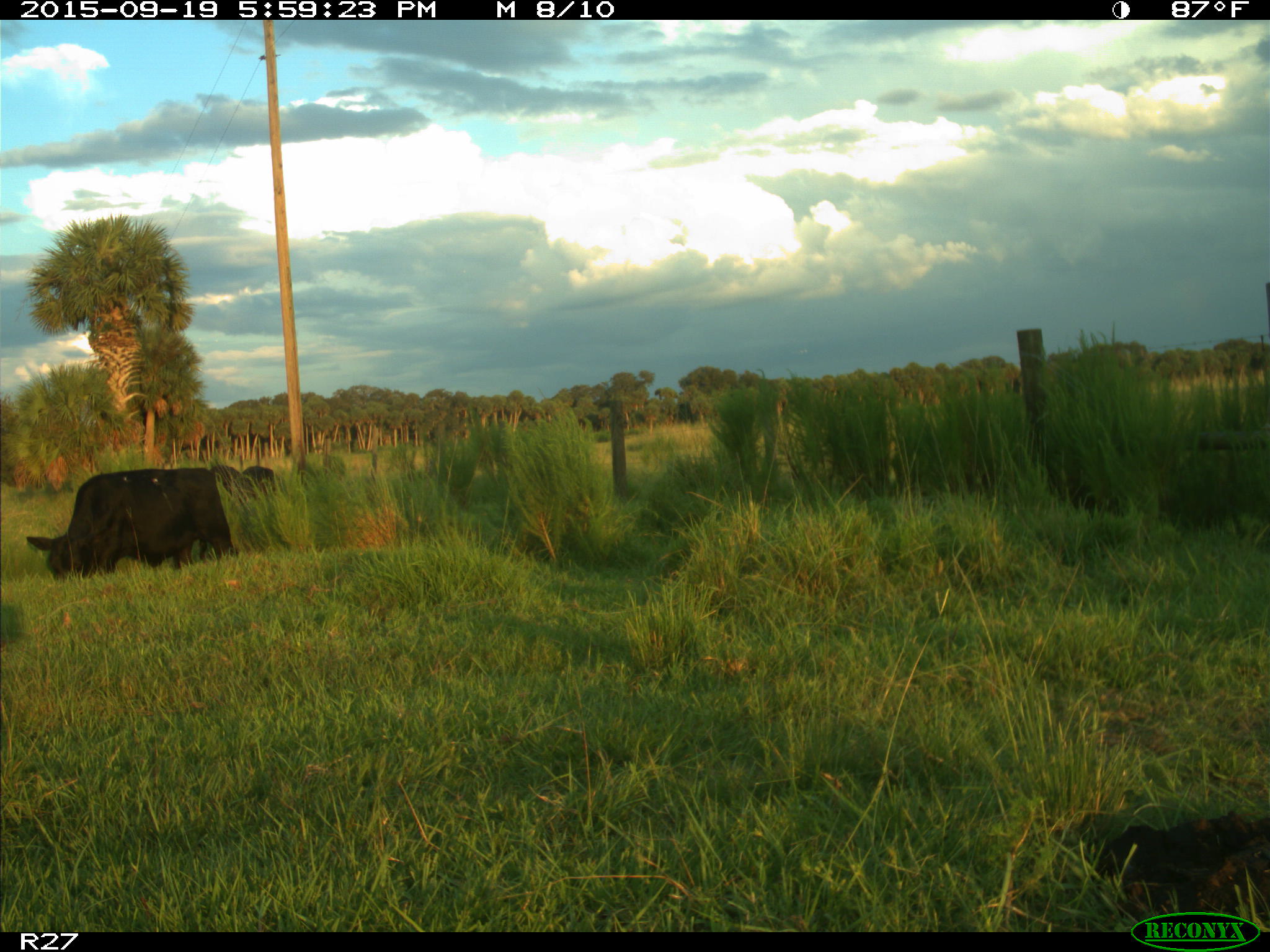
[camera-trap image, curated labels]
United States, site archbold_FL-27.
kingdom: Animalia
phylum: Chordata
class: Mammalia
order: Artiodactyla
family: Bovidae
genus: Bos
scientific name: Bos taurus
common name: domestic cow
Bos taurus (domestic cow).